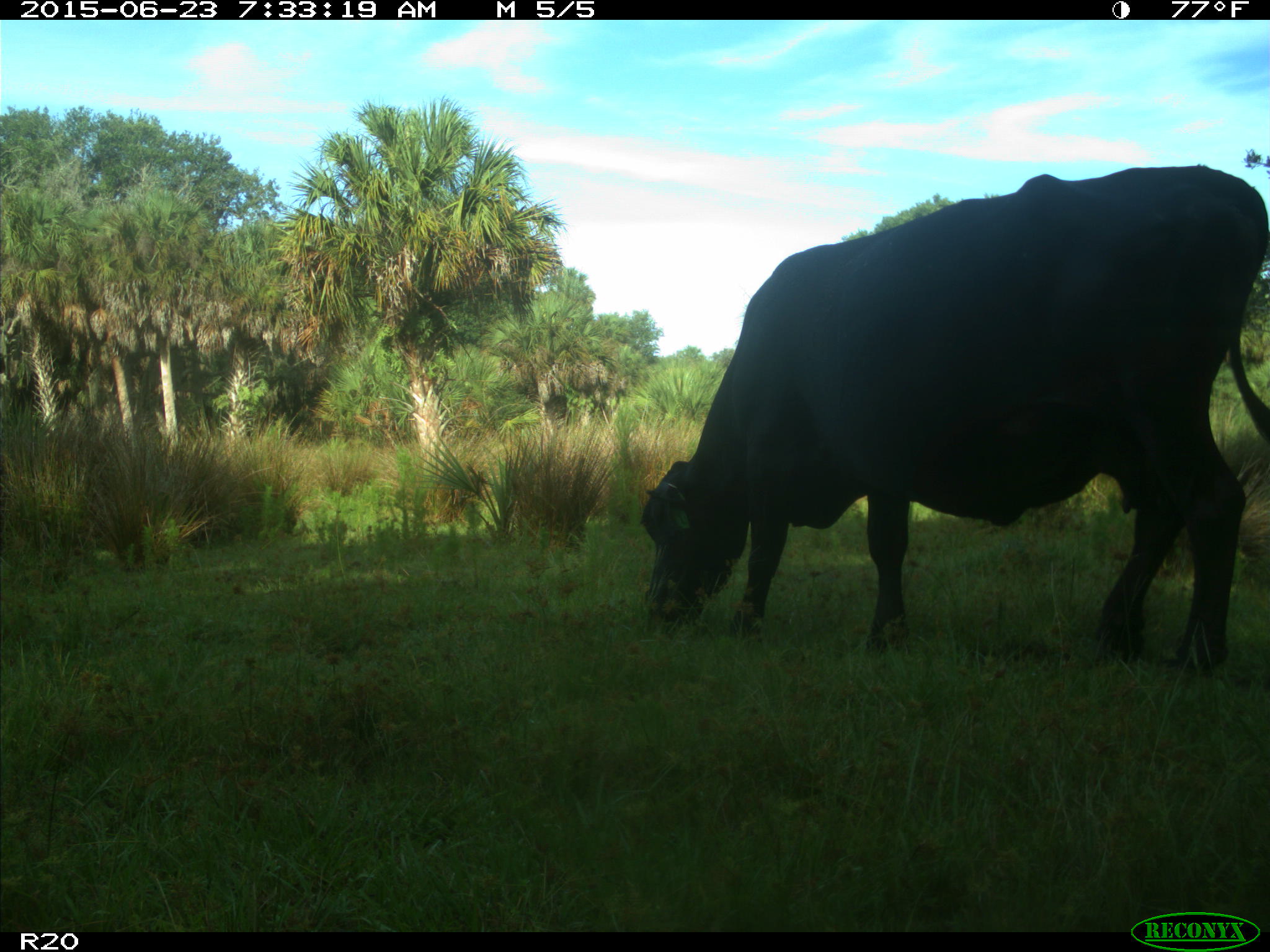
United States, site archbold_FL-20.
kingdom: Animalia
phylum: Chordata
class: Mammalia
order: Artiodactyla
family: Bovidae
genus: Bos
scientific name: Bos taurus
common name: domestic cow